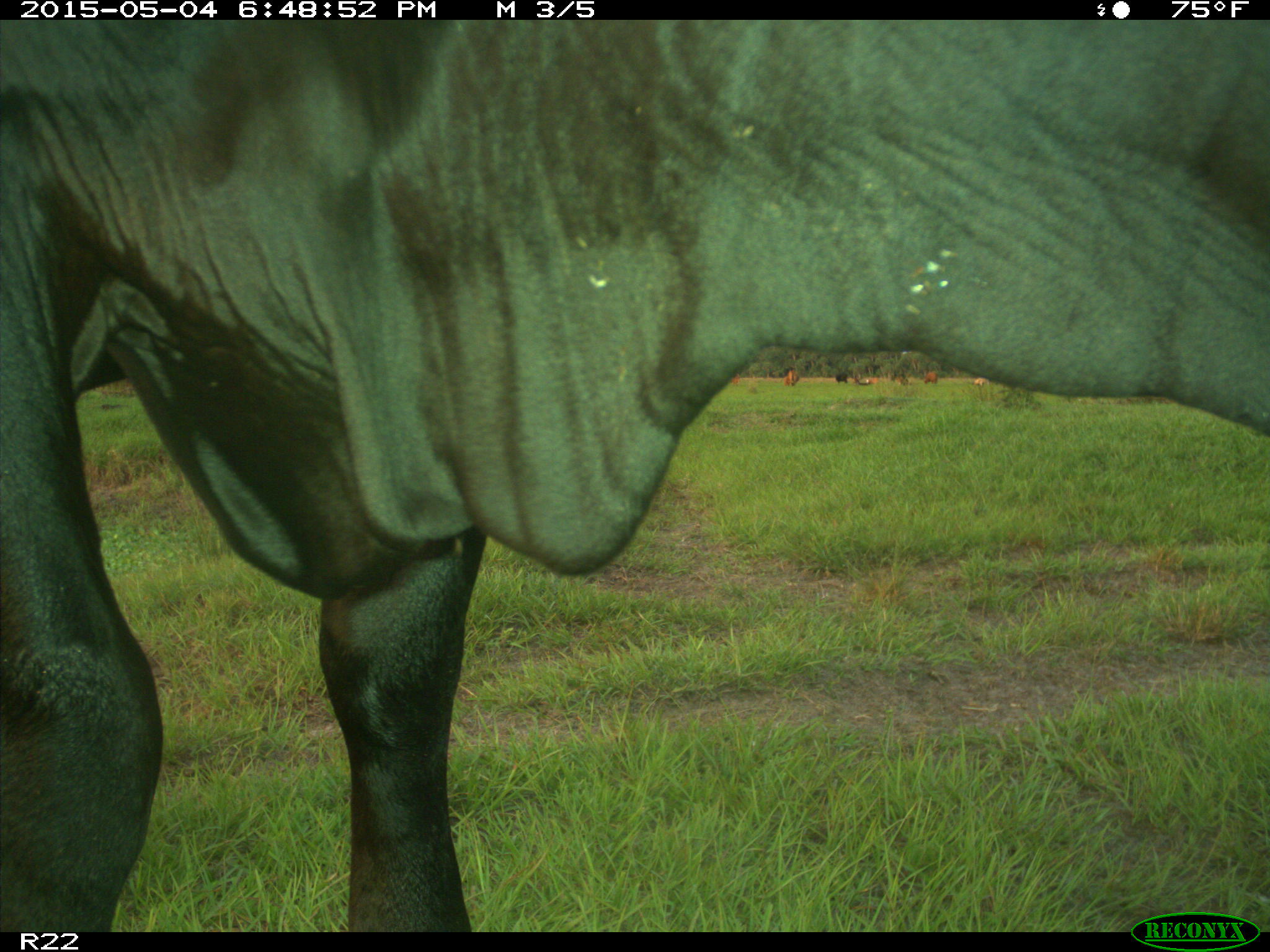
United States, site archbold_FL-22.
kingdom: Animalia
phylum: Chordata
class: Mammalia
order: Artiodactyla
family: Bovidae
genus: Bos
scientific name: Bos taurus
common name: domestic cow